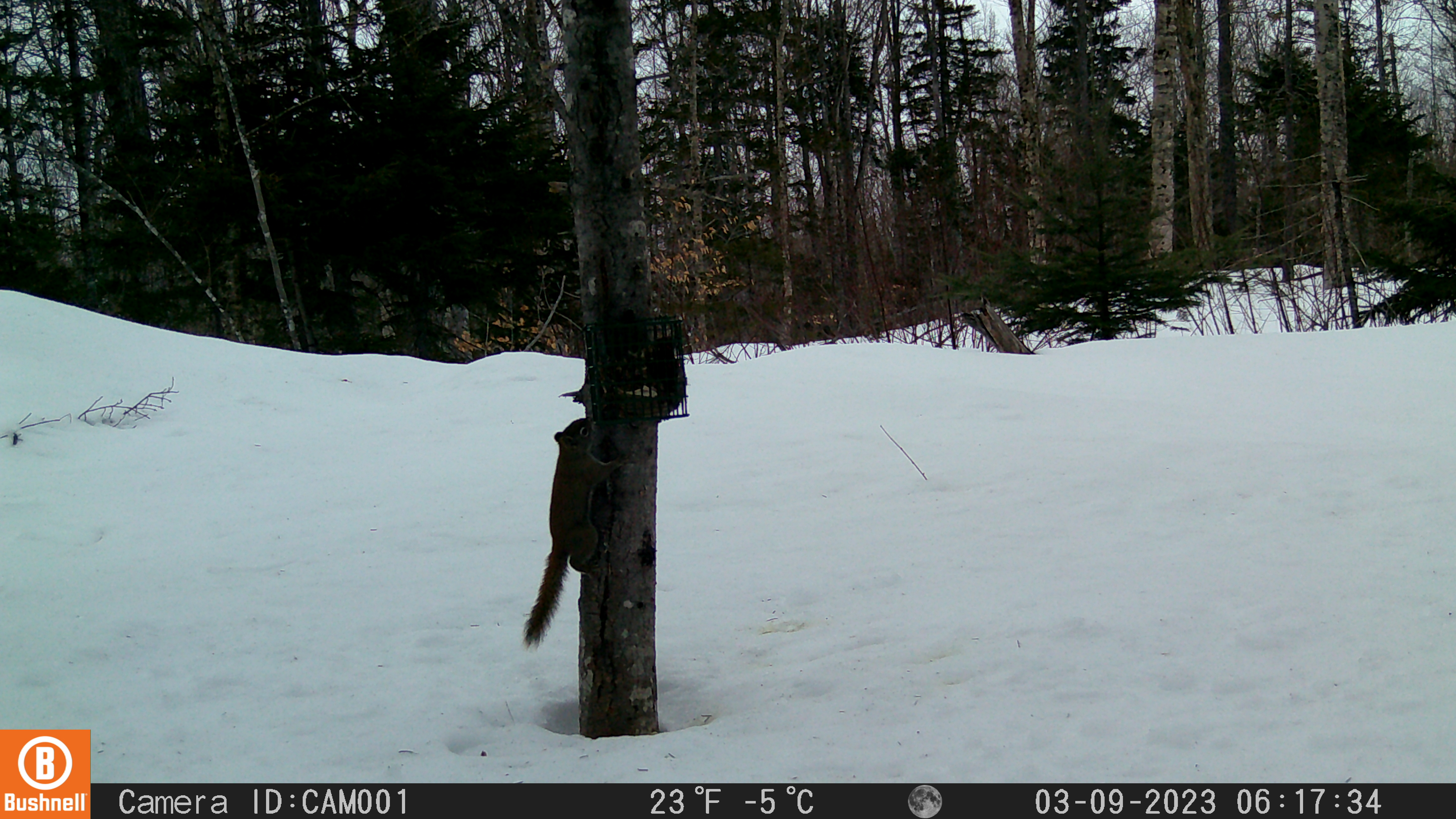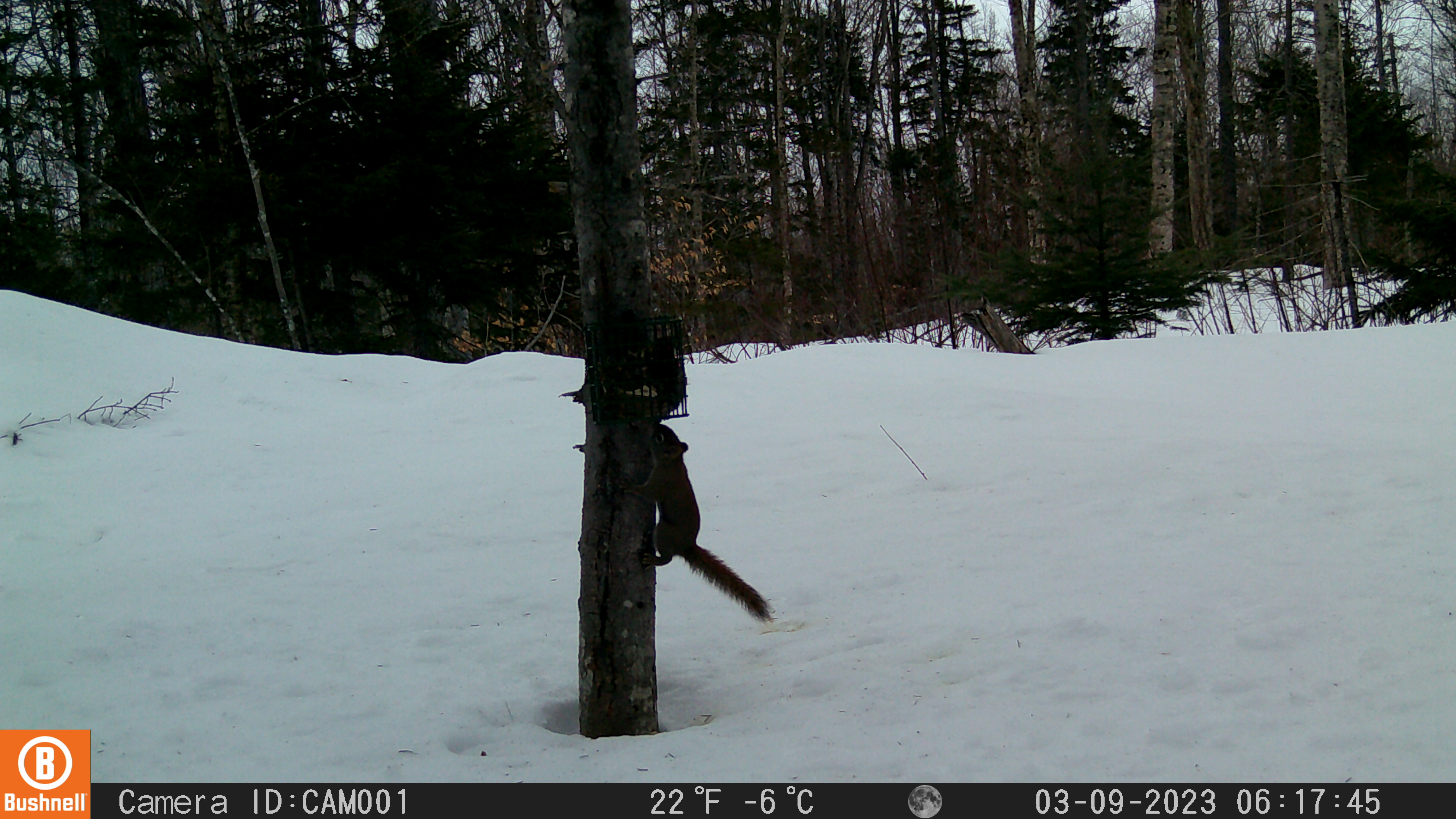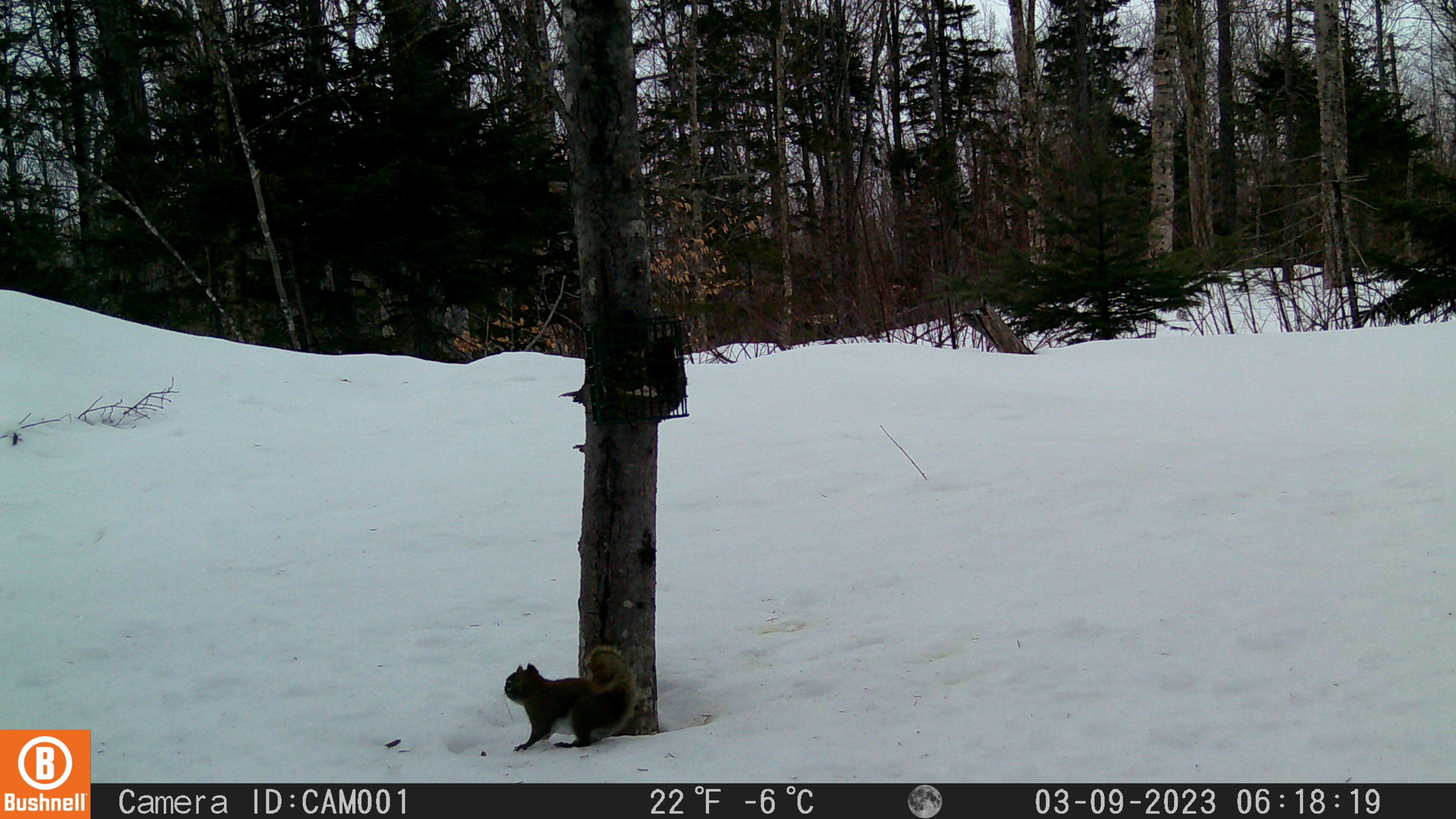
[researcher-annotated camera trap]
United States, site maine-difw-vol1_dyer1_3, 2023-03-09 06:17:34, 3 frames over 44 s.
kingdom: Animalia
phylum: Chordata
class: Mammalia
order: Rodentia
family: Sciuridae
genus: Tamiasciurus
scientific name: Tamiasciurus hudsonicus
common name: red squirrel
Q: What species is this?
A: Red squirrel (Tamiasciurus hudsonicus).